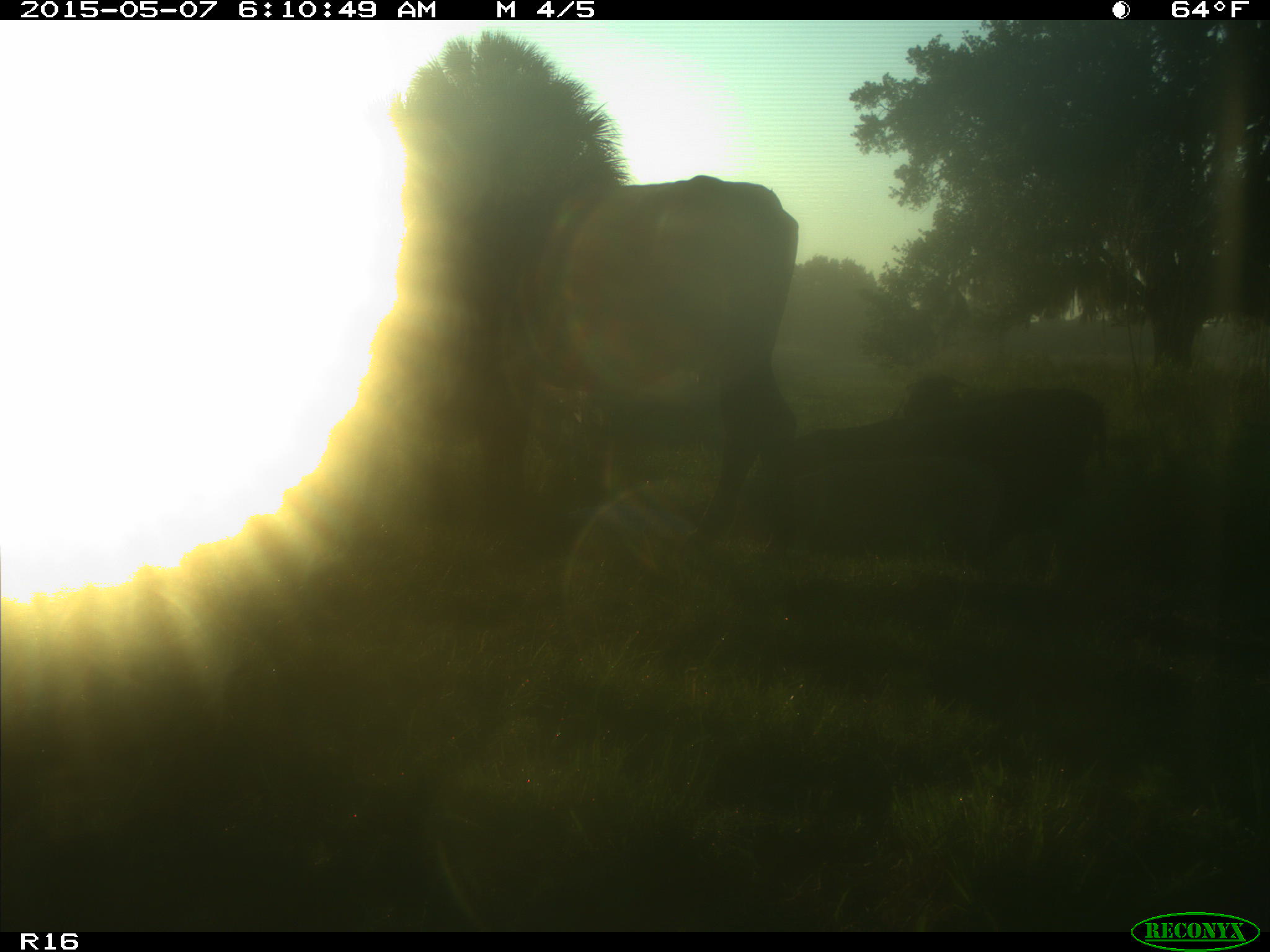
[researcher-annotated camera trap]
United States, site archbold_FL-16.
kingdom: Animalia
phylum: Chordata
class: Mammalia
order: Artiodactyla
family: Bovidae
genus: Bos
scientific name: Bos taurus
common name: domestic cow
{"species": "Bos taurus (domestic cow)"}